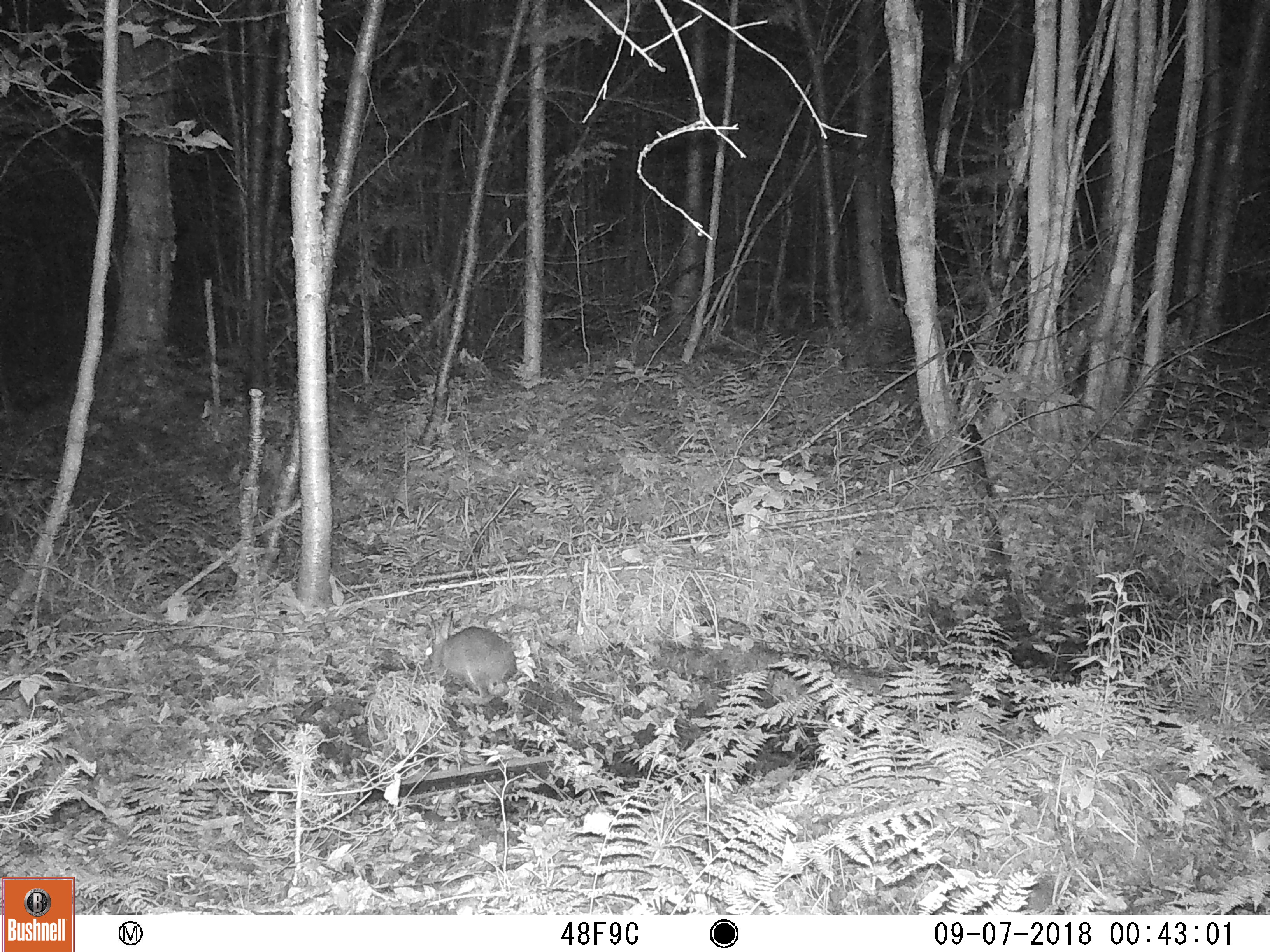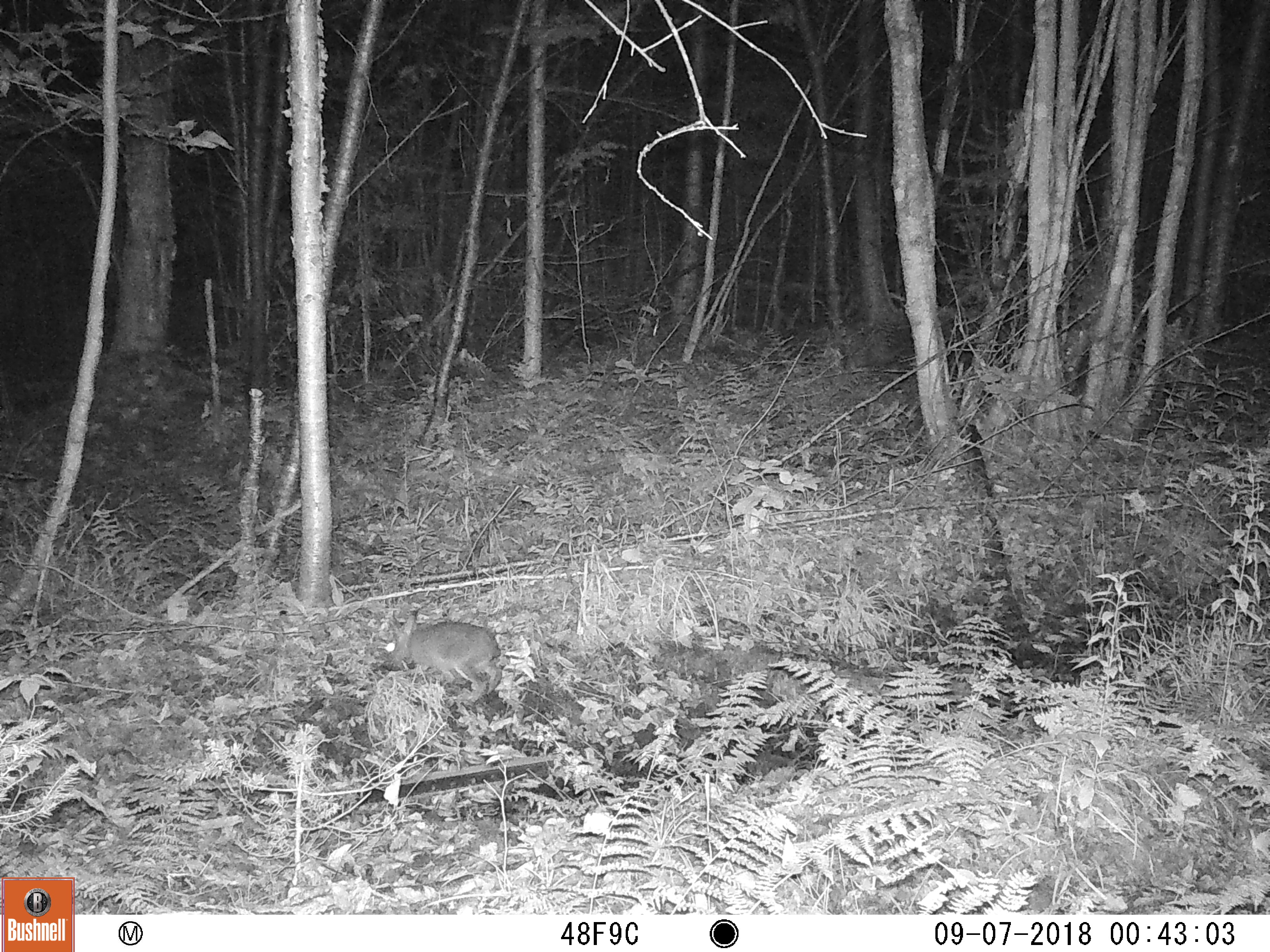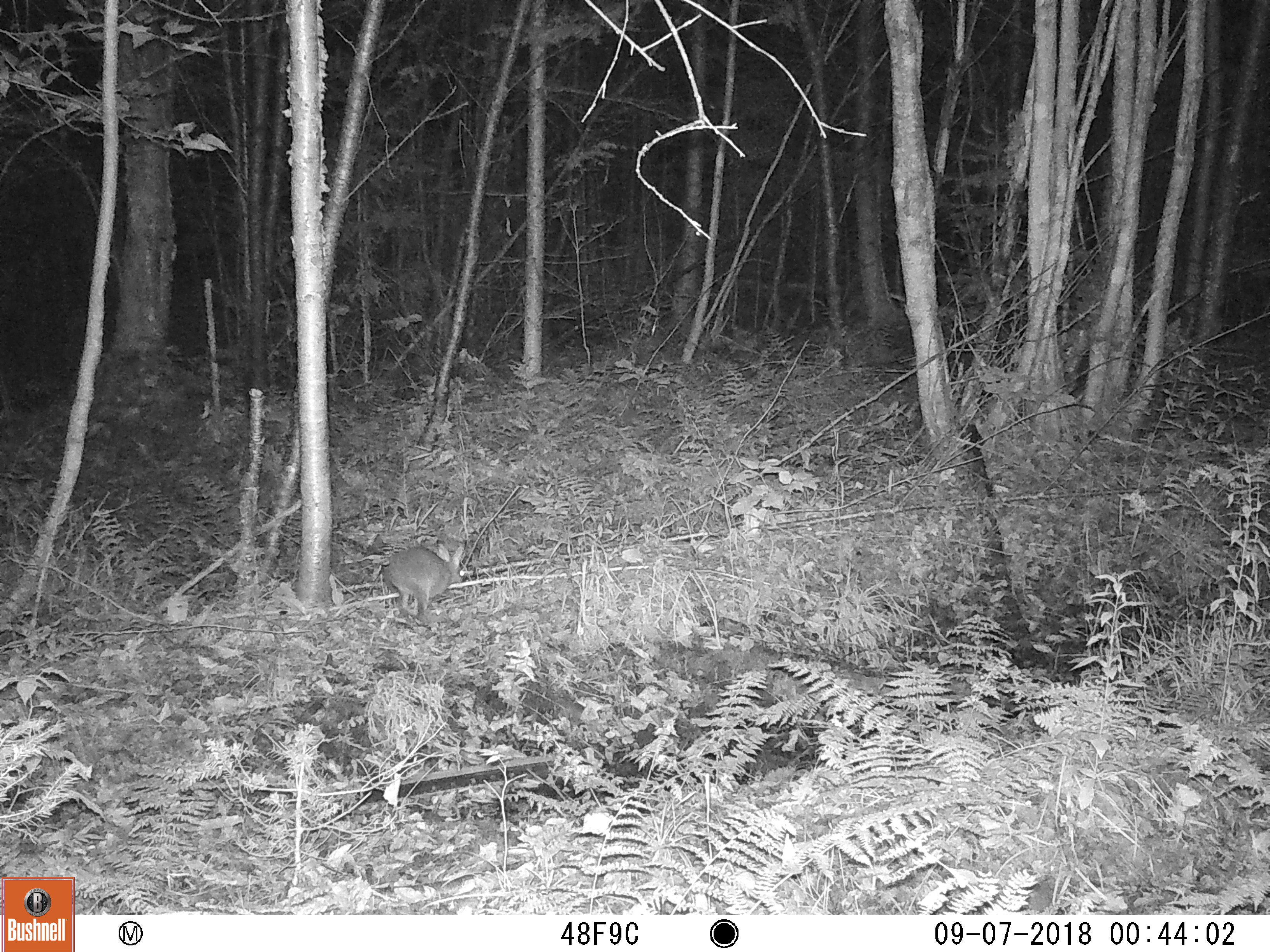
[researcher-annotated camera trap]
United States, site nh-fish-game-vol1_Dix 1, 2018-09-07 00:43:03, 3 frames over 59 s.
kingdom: Animalia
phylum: Chordata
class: Mammalia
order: Lagomorpha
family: Leporidae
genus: Lepus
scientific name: Lepus americanus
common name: snowshoe hare